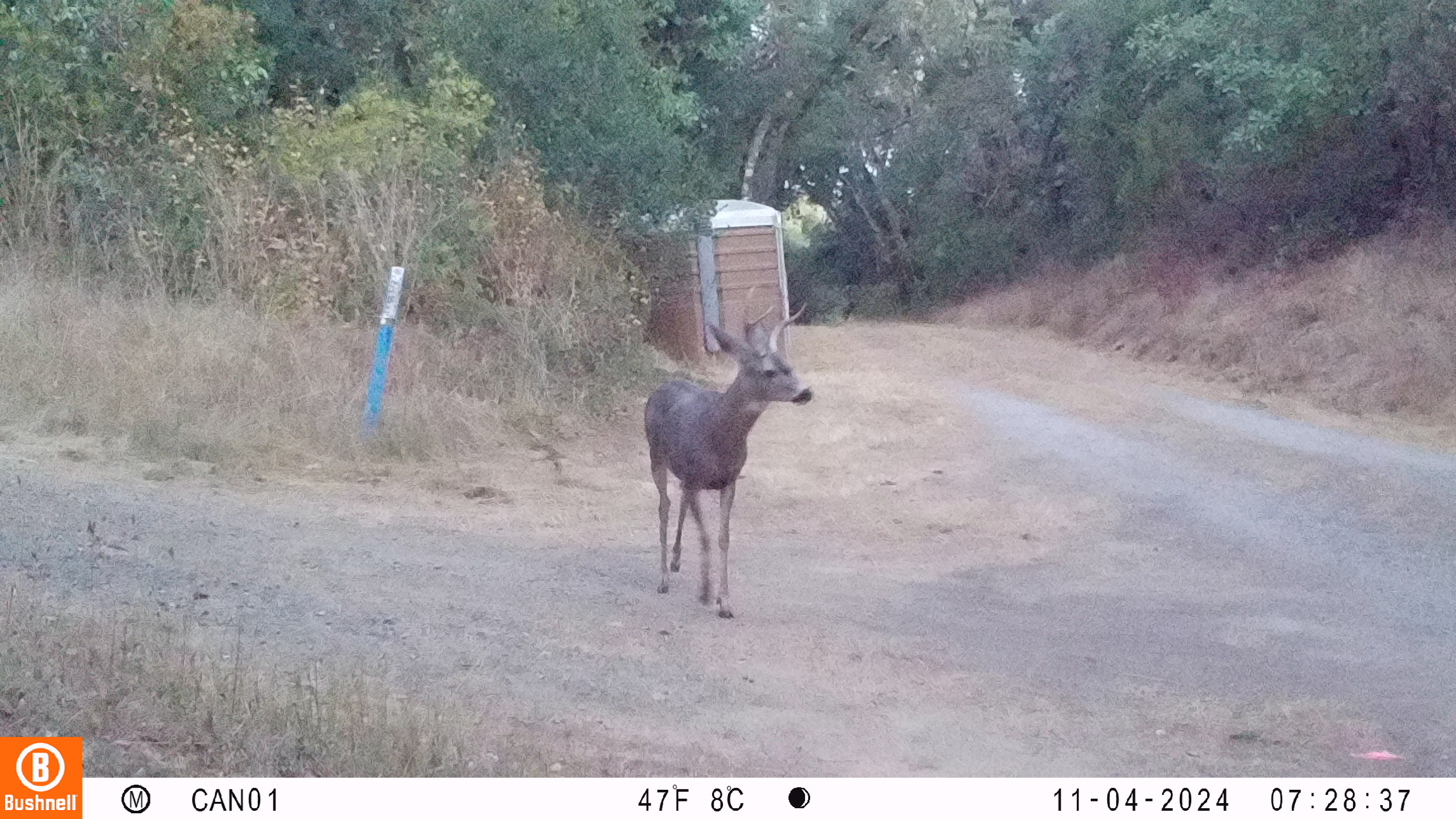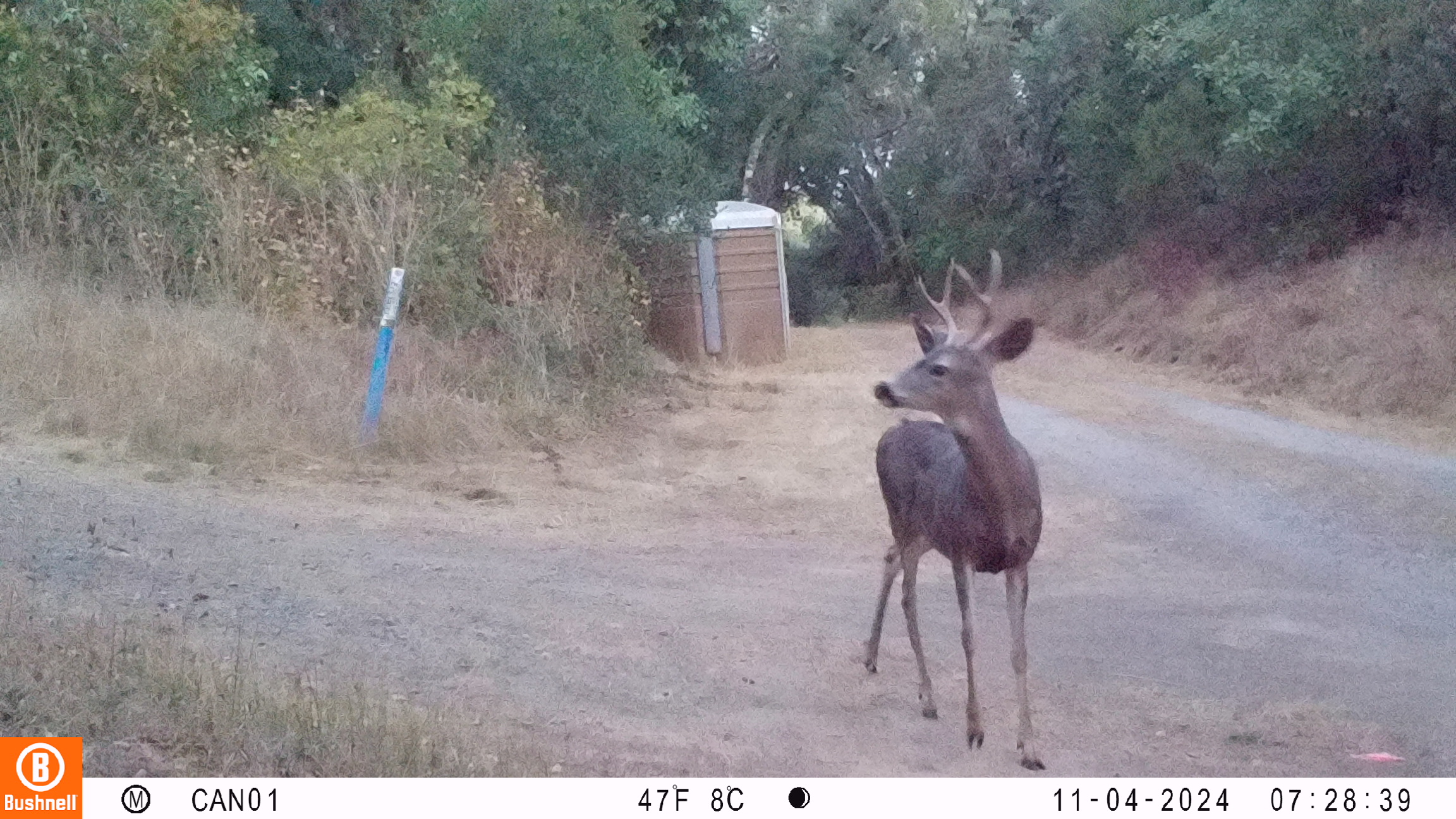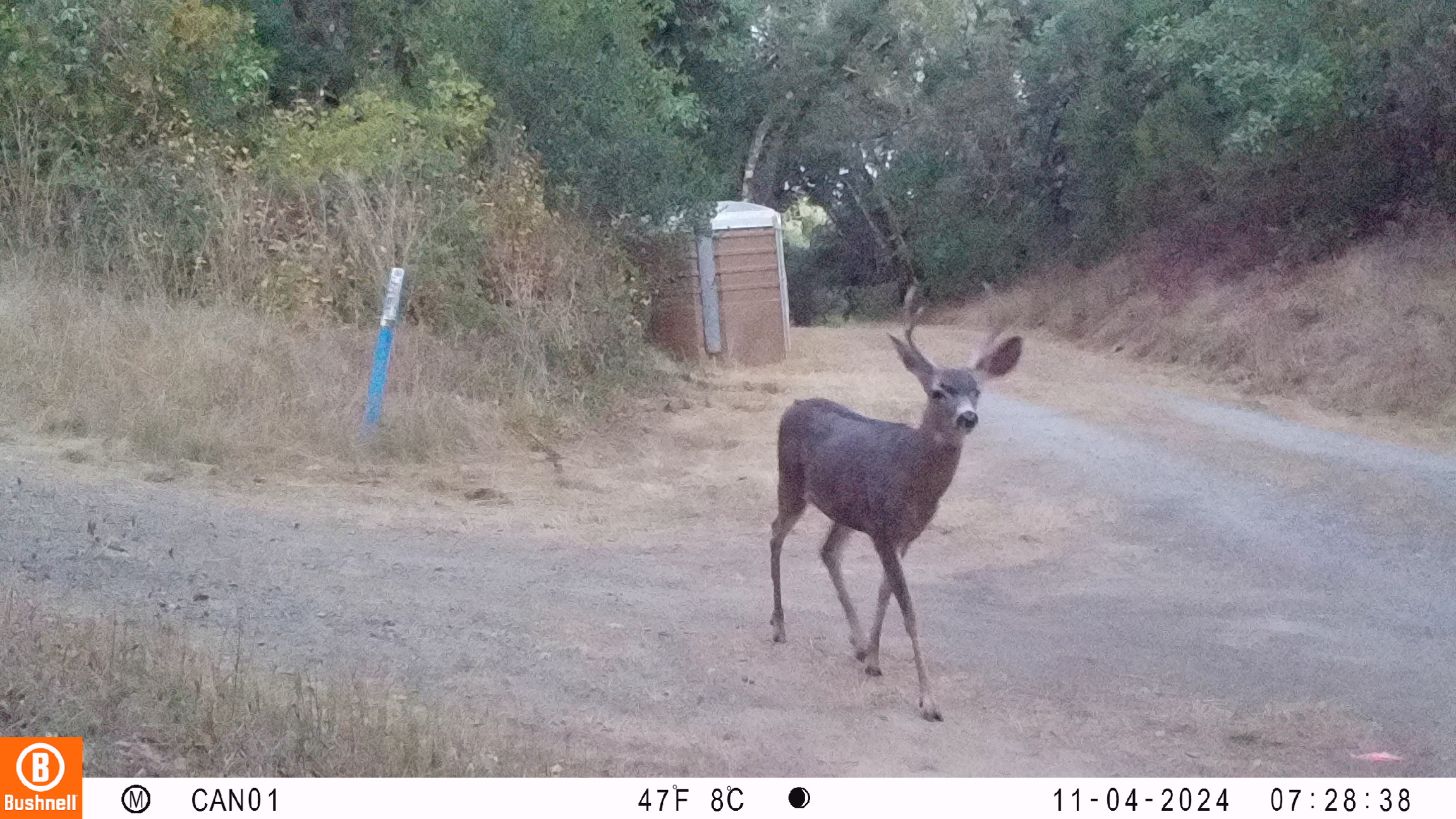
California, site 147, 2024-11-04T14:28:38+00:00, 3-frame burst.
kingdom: Animalia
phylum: Chordata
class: Mammalia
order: Artiodactyla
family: Cervidae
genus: Odocoileus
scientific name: Odocoileus hemionus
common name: mule deer